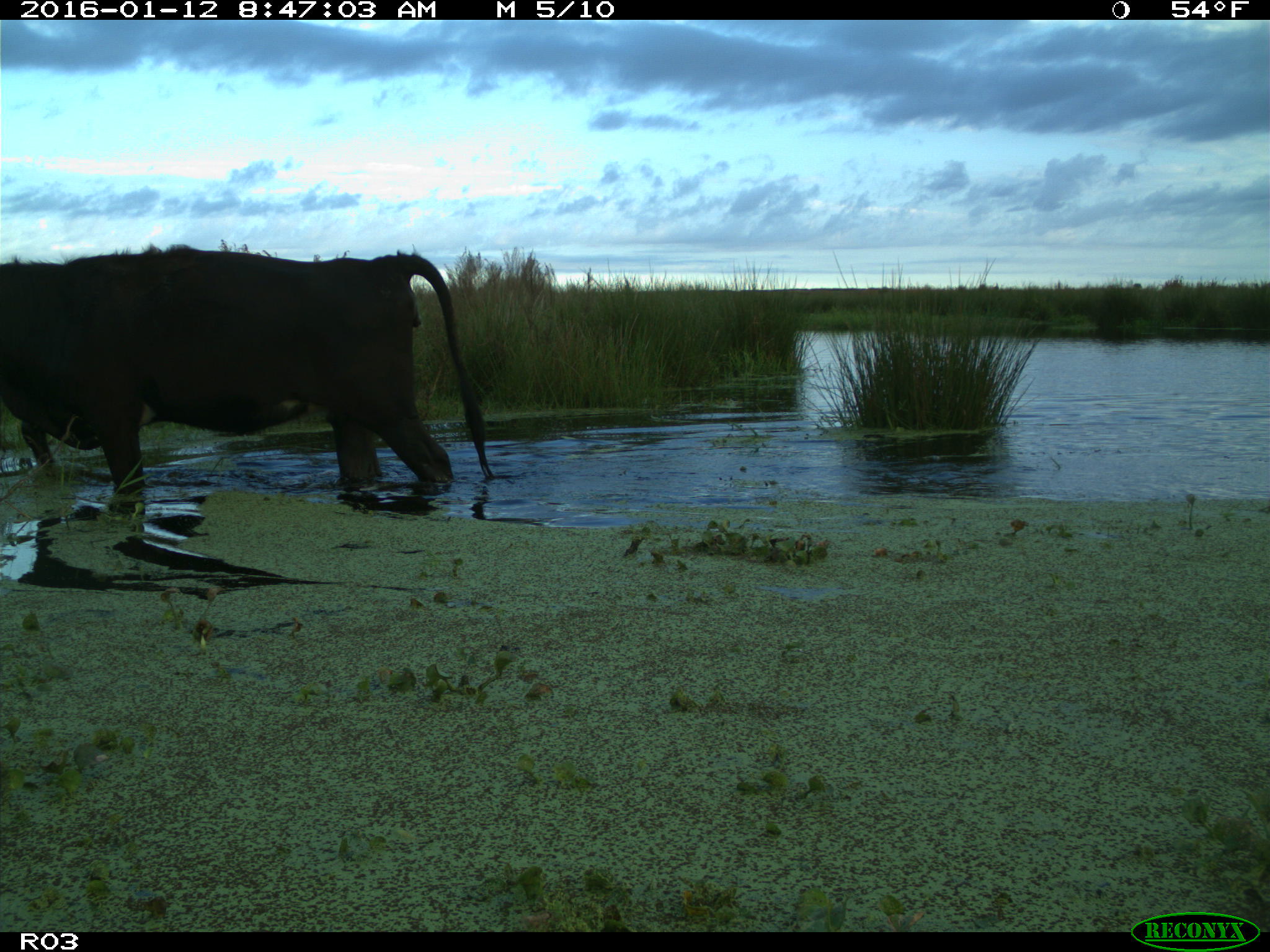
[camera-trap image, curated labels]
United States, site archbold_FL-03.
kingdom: Animalia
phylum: Chordata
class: Mammalia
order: Artiodactyla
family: Bovidae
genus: Bos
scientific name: Bos taurus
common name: domestic cow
Bos taurus (domestic cow).